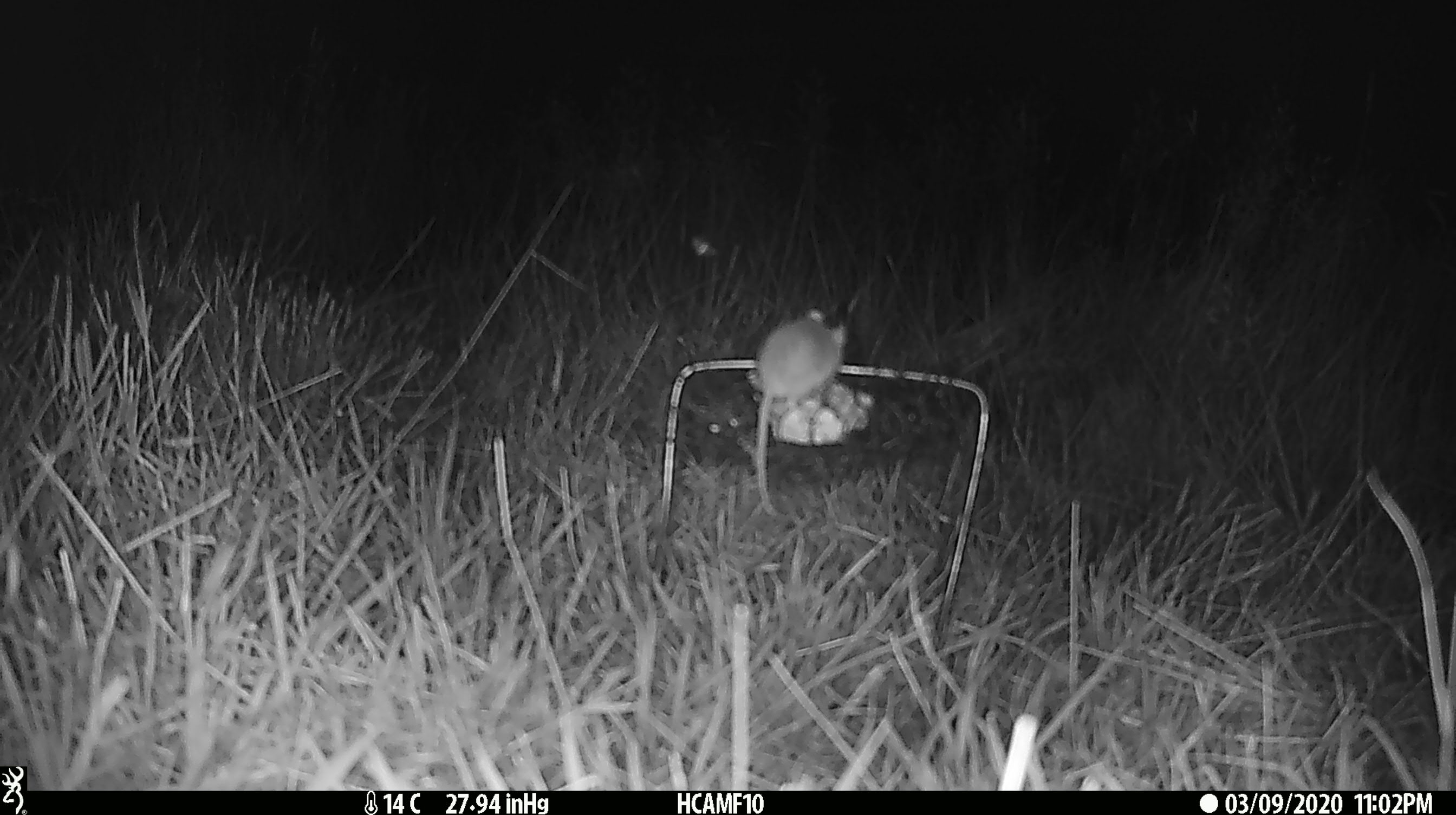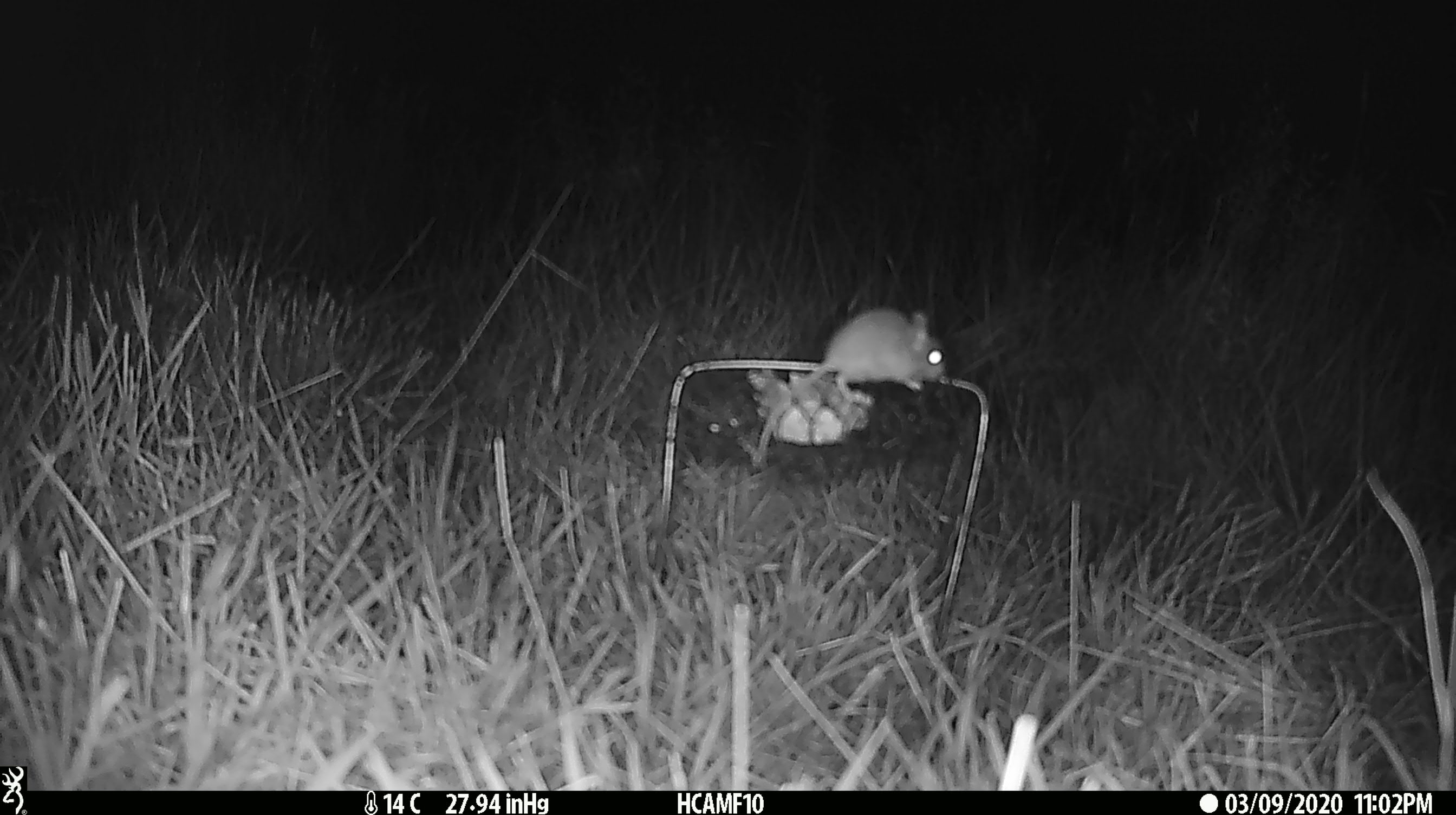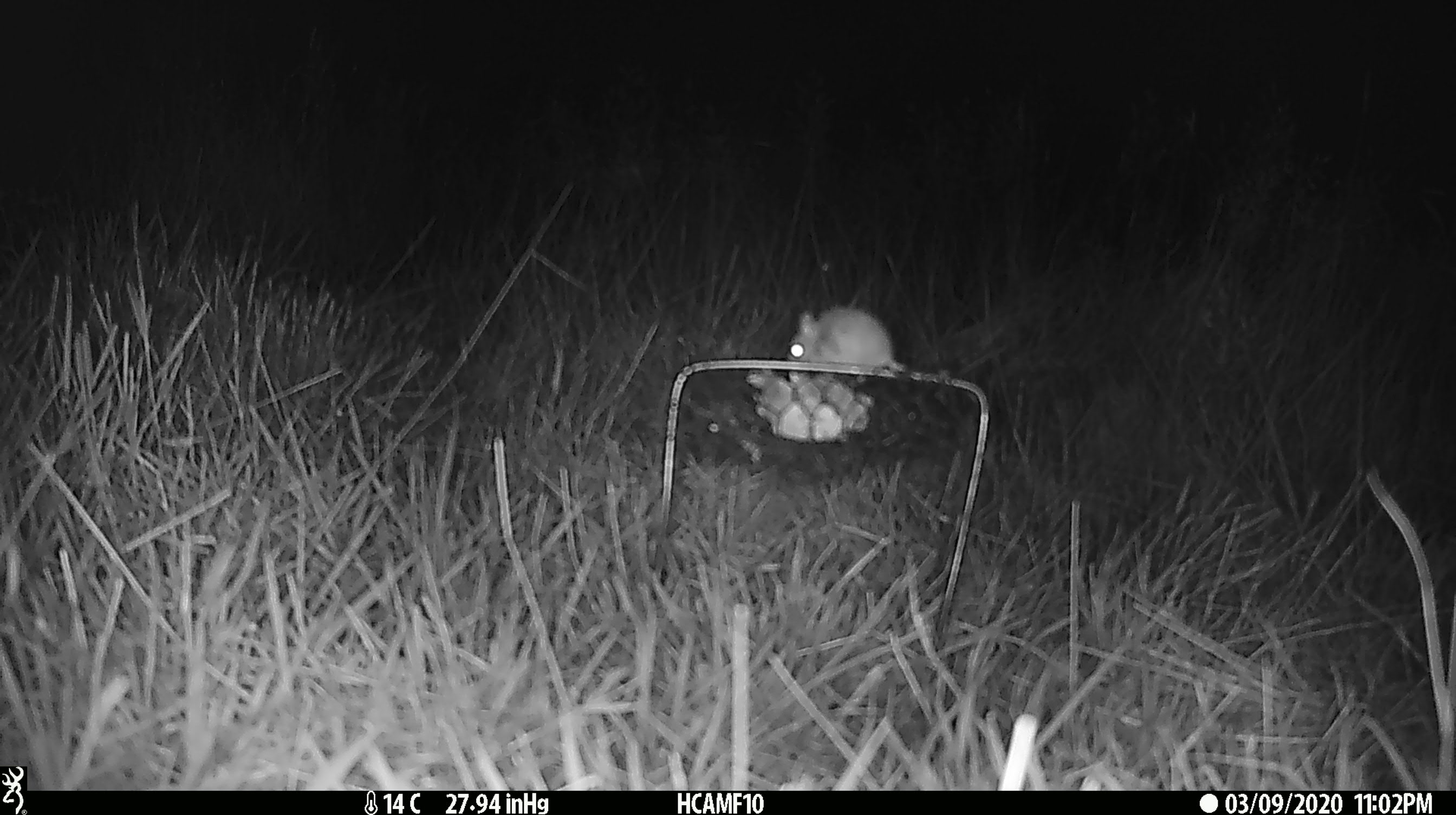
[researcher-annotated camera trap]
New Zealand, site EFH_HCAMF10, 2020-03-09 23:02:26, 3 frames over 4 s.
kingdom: Animalia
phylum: Chordata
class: Mammalia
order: Rodentia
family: Muridae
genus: Mus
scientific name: Mus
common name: mouse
Mouse (Mus).